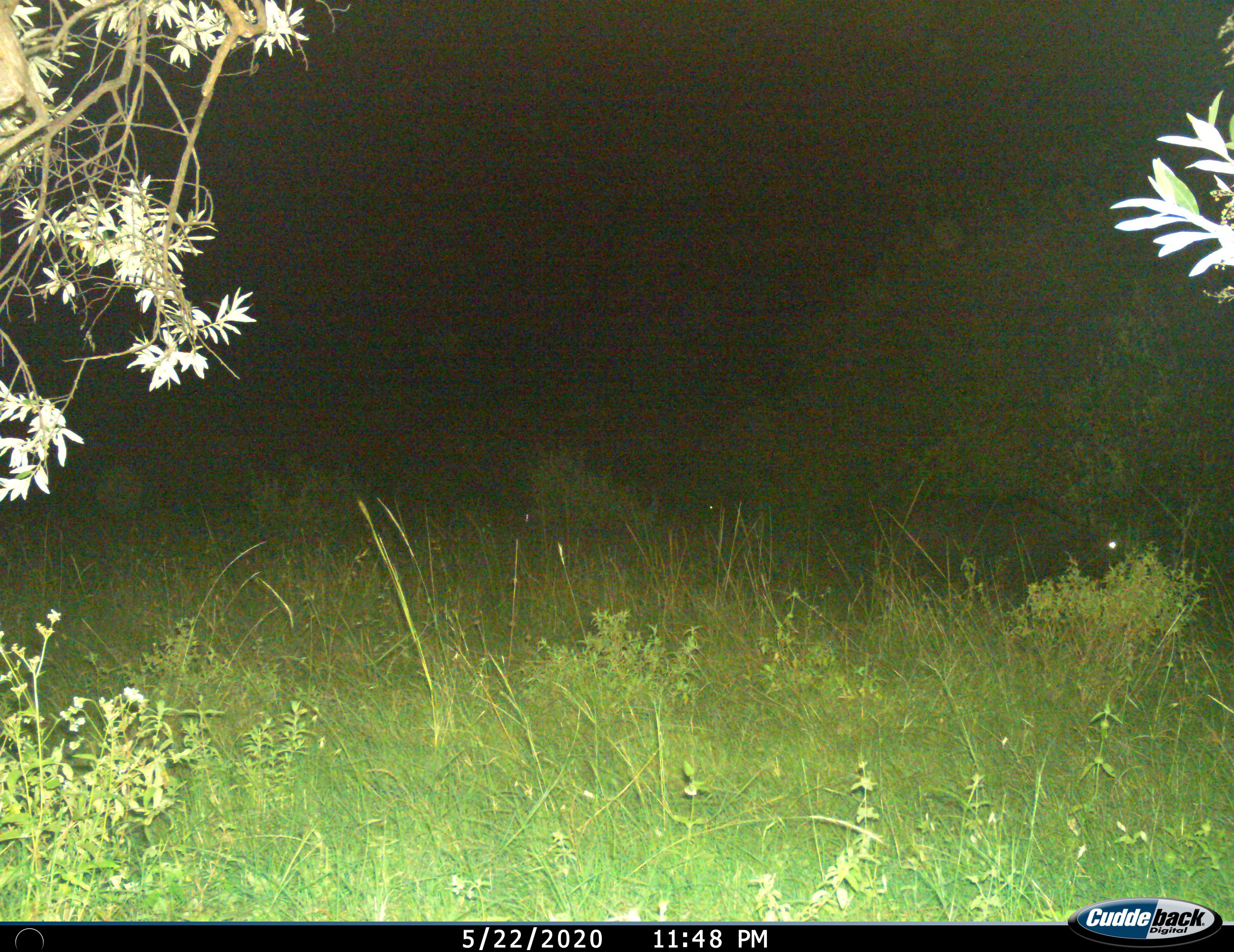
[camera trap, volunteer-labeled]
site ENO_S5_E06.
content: unidentified animal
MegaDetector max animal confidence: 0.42